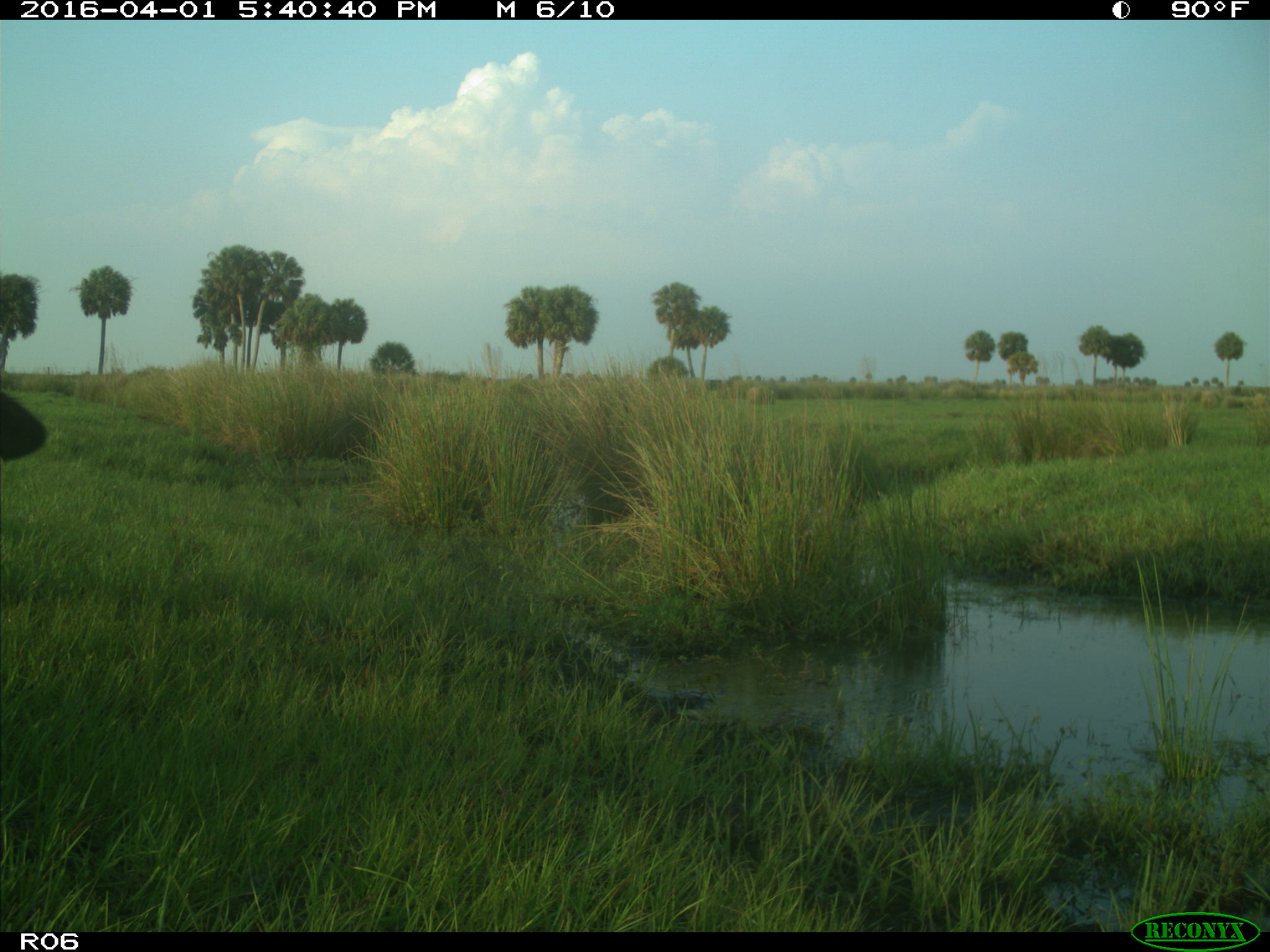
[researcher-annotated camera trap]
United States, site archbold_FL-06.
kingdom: Animalia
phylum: Chordata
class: Mammalia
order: Artiodactyla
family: Bovidae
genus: Bos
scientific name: Bos taurus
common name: domestic cow